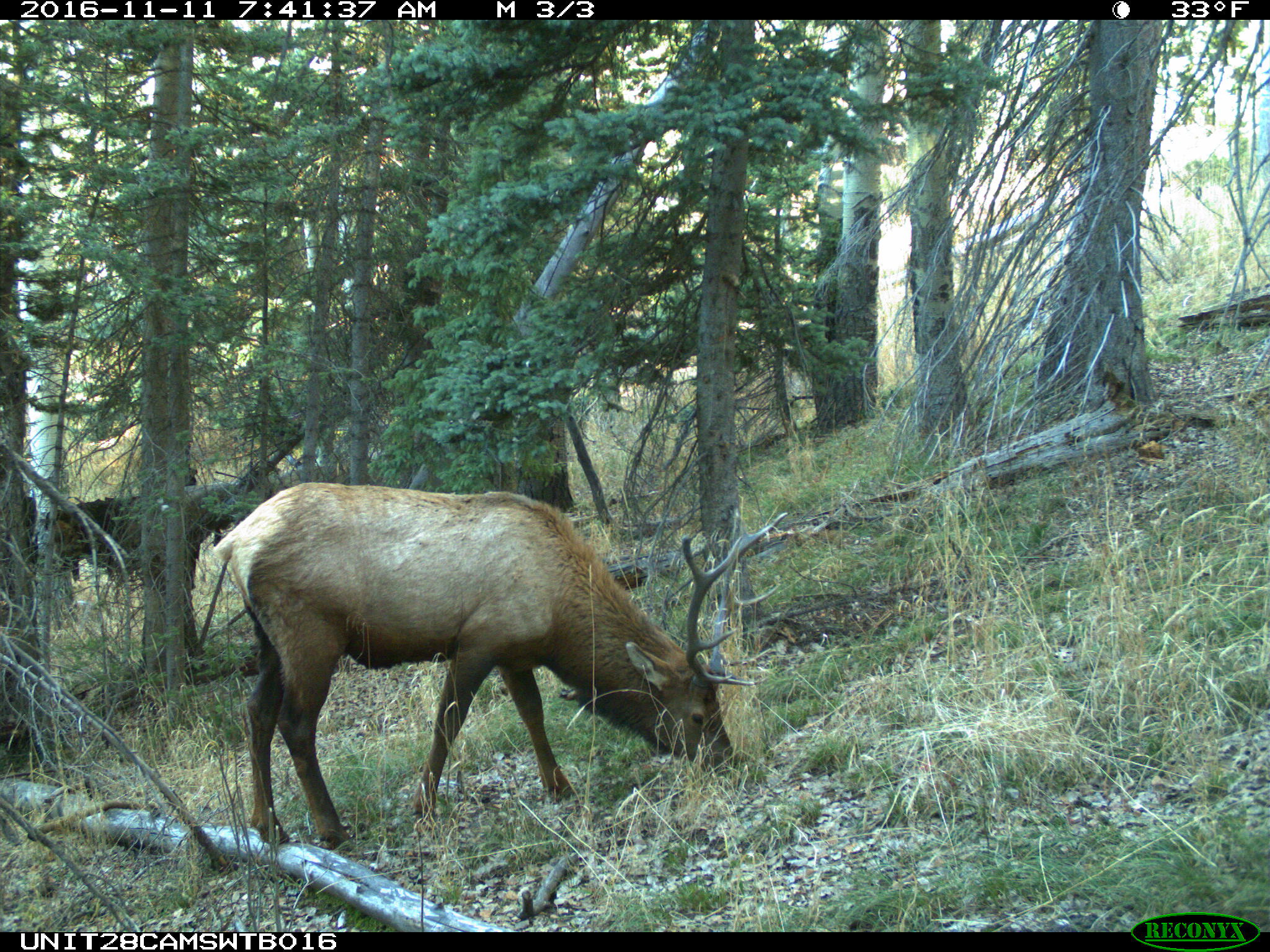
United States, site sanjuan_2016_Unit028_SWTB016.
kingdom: Animalia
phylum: Chordata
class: Mammalia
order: Artiodactyla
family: Cervidae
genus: Cervus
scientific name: Cervus elaphus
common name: red deer